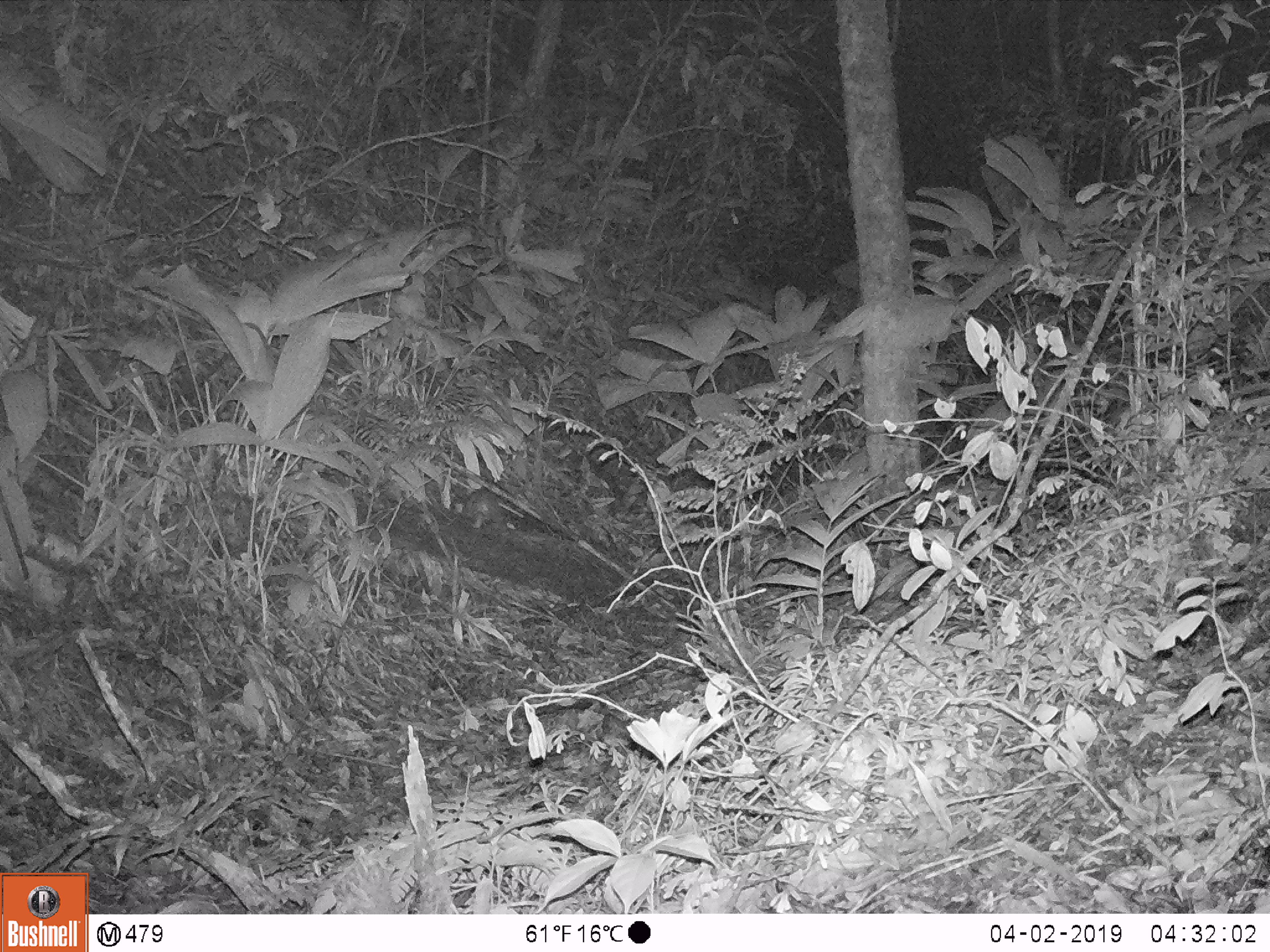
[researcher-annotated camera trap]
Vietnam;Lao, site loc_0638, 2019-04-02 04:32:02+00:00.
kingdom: Animalia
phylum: Chordata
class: Mammalia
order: Carnivora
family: Mustelidae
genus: Melogale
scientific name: Melogale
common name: ferret badger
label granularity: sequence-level